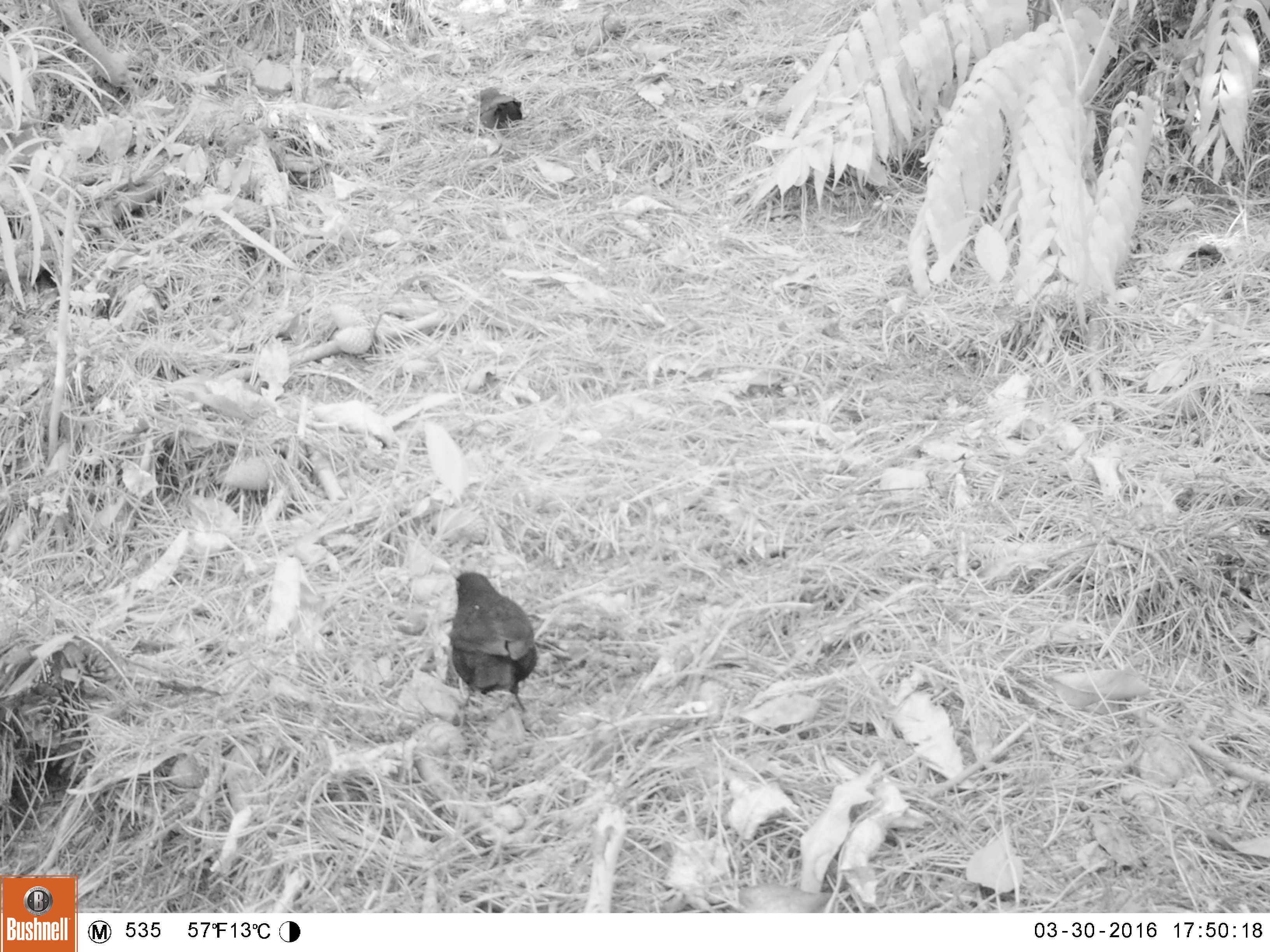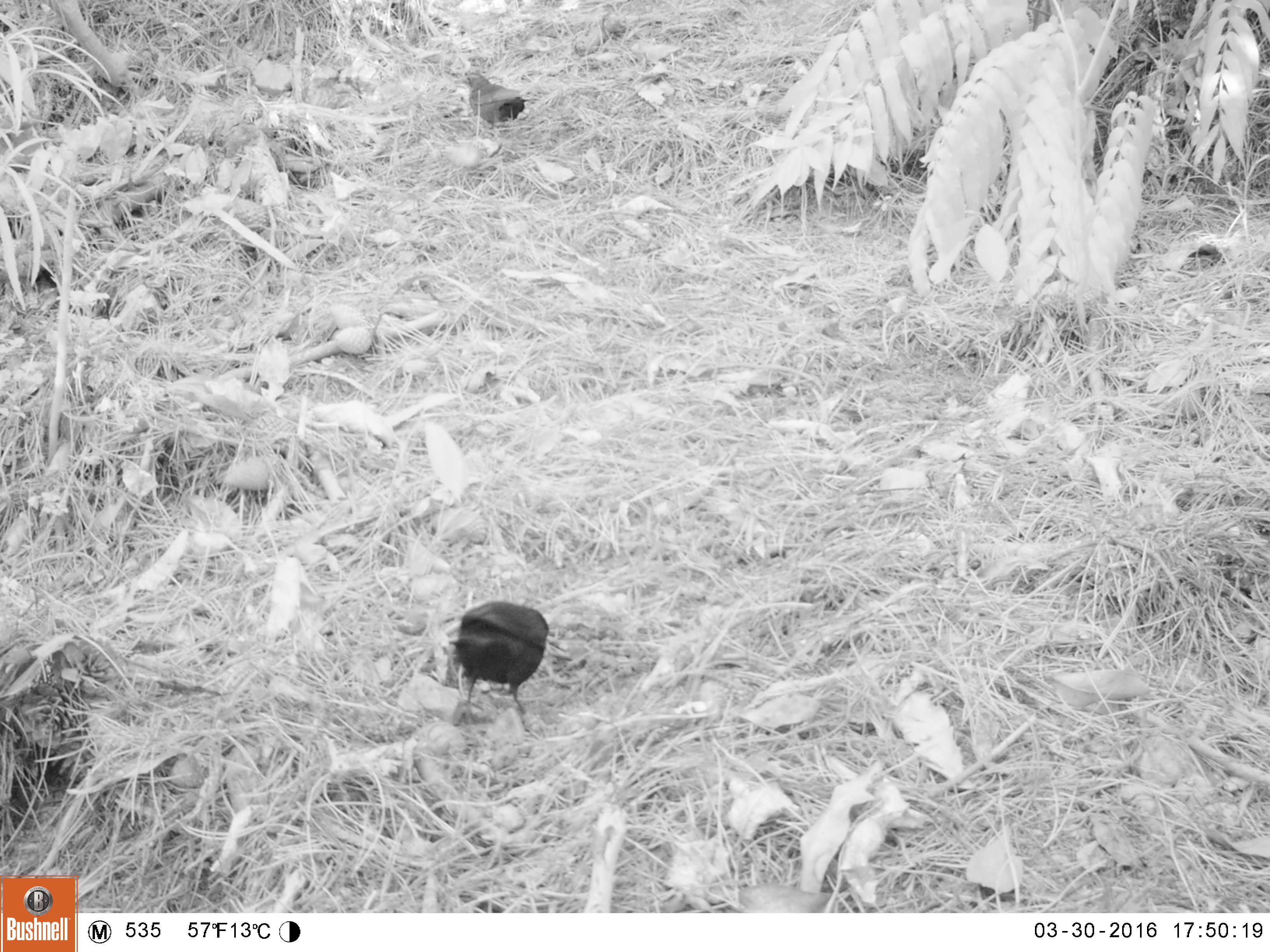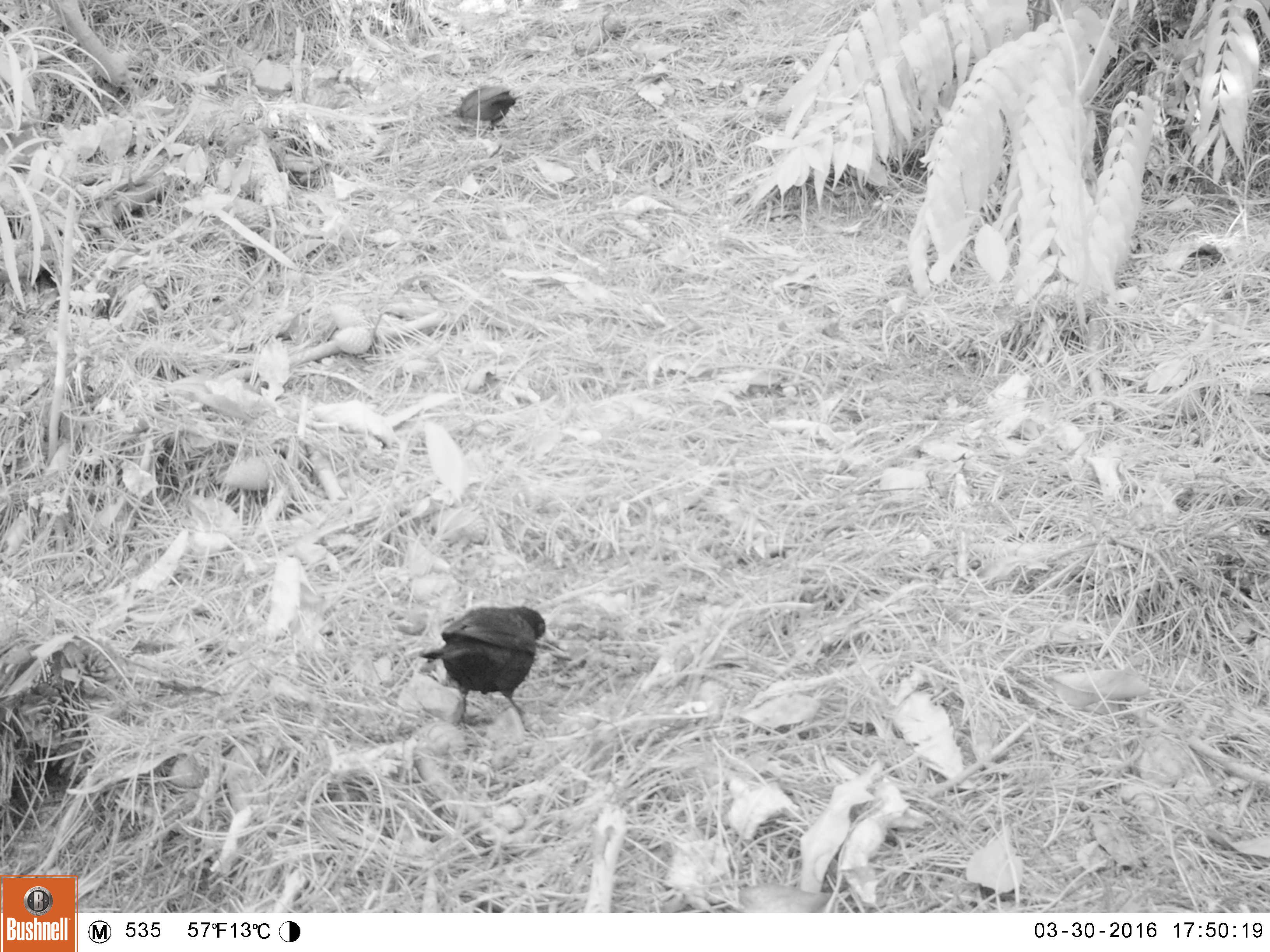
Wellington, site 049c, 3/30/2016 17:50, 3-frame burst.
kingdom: Animalia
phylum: Chordata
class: Aves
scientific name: Aves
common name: bird